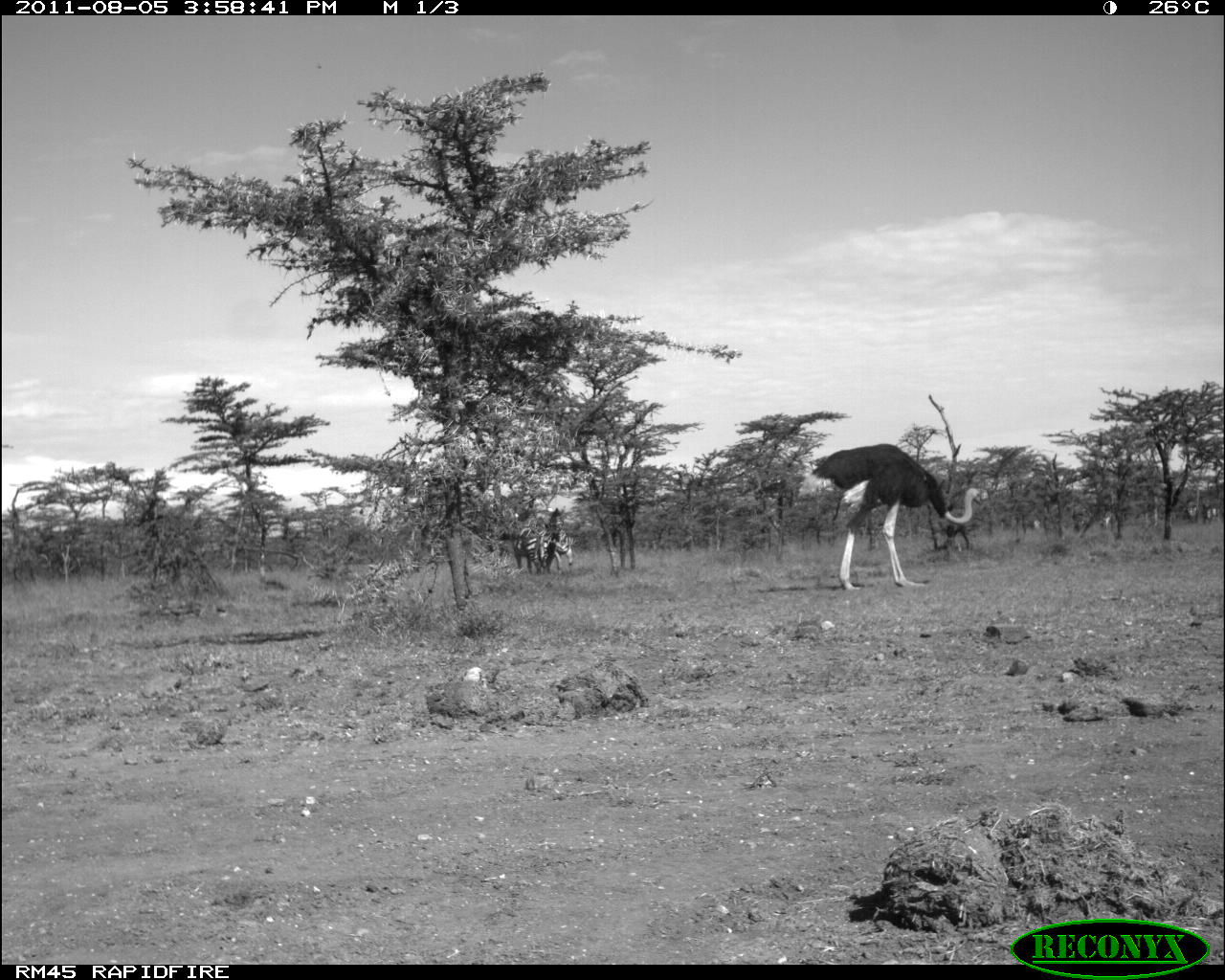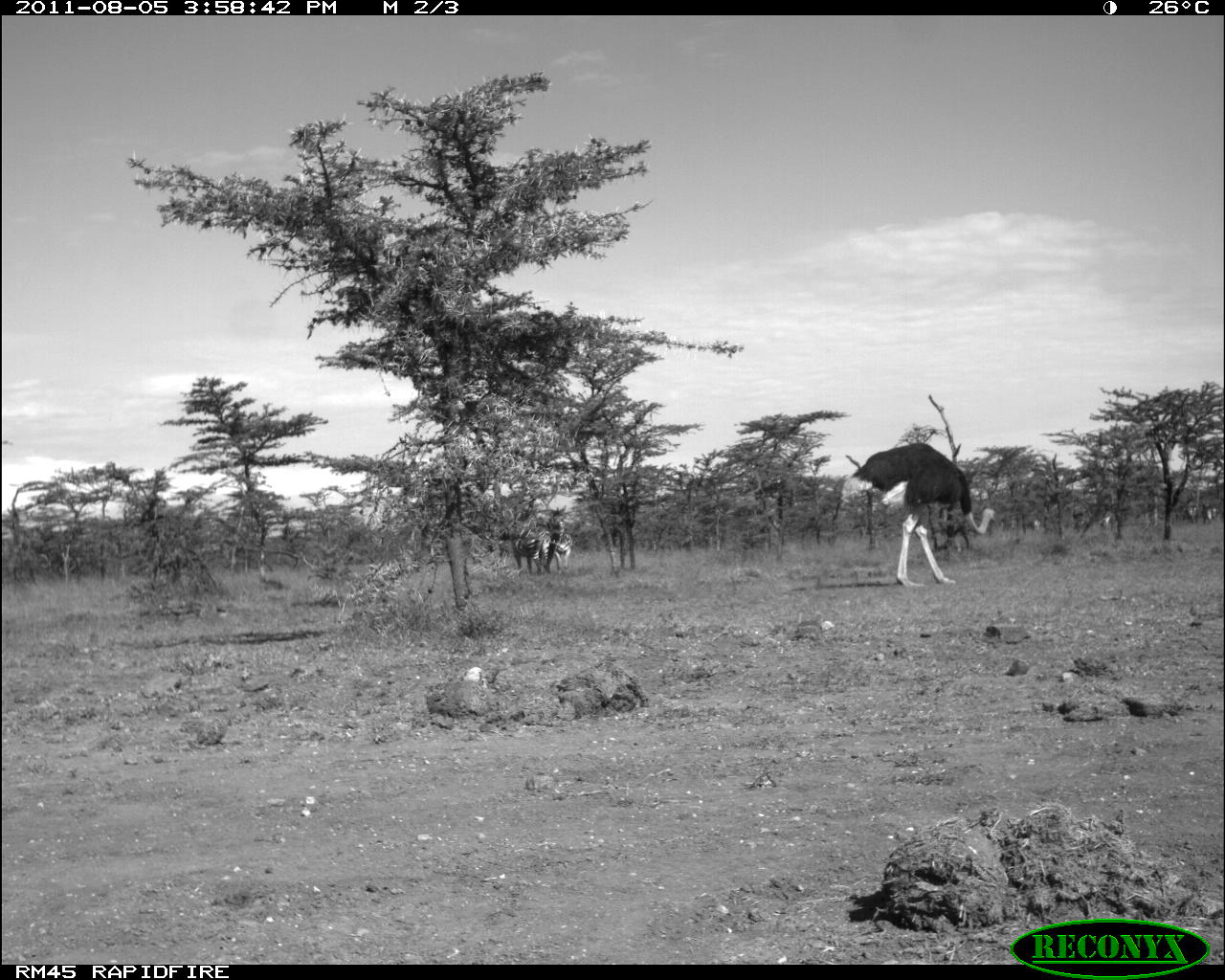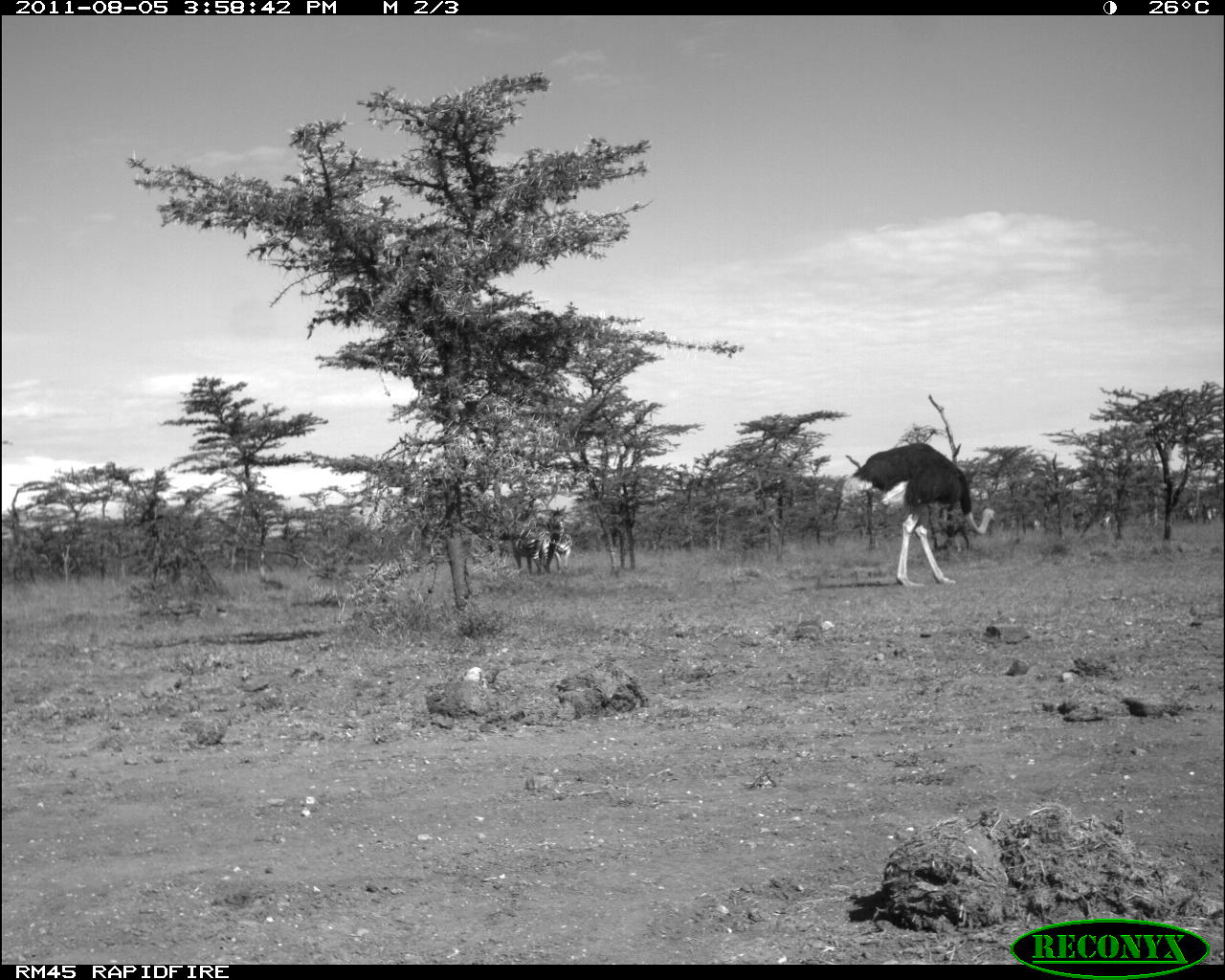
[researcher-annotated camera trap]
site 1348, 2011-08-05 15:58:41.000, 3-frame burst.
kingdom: Animalia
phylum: Chordata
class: Mammalia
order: Perissodactyla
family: Equidae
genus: Equus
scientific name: Equus quagga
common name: plains zebra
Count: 1.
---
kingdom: Animalia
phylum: Chordata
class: Aves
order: Struthioniformes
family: Struthionidae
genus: Struthio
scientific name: Struthio camelus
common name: common ostrich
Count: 1.